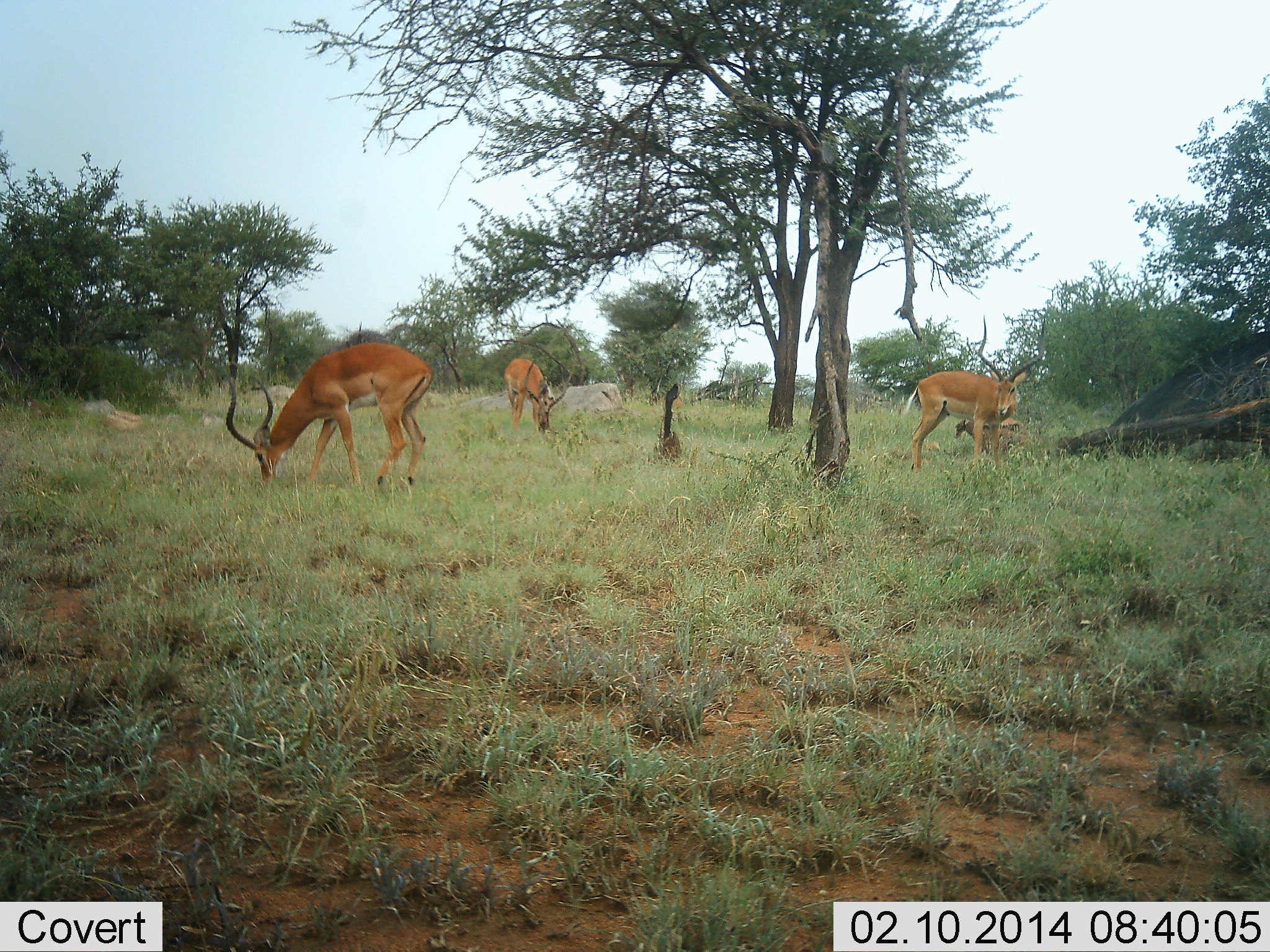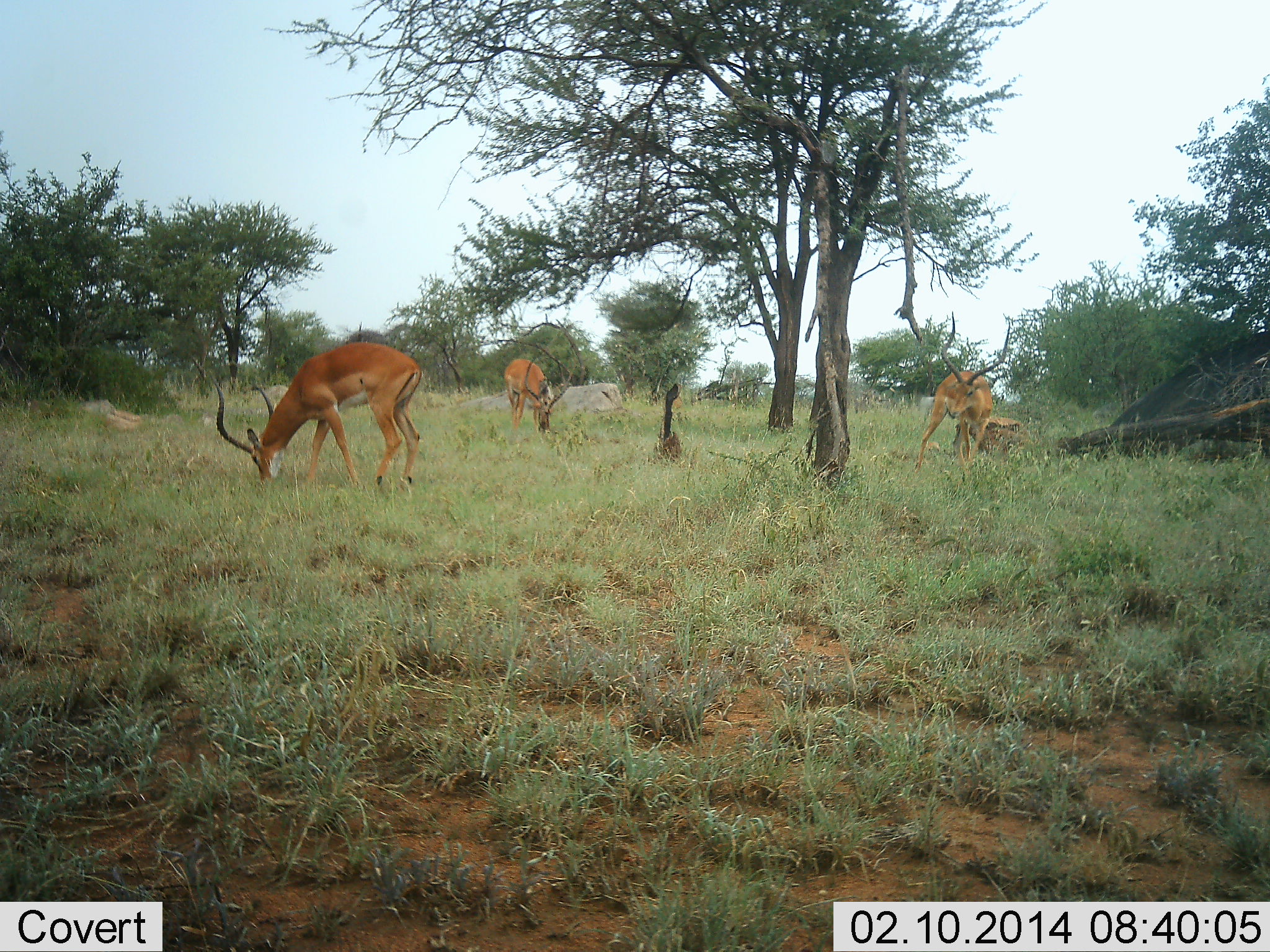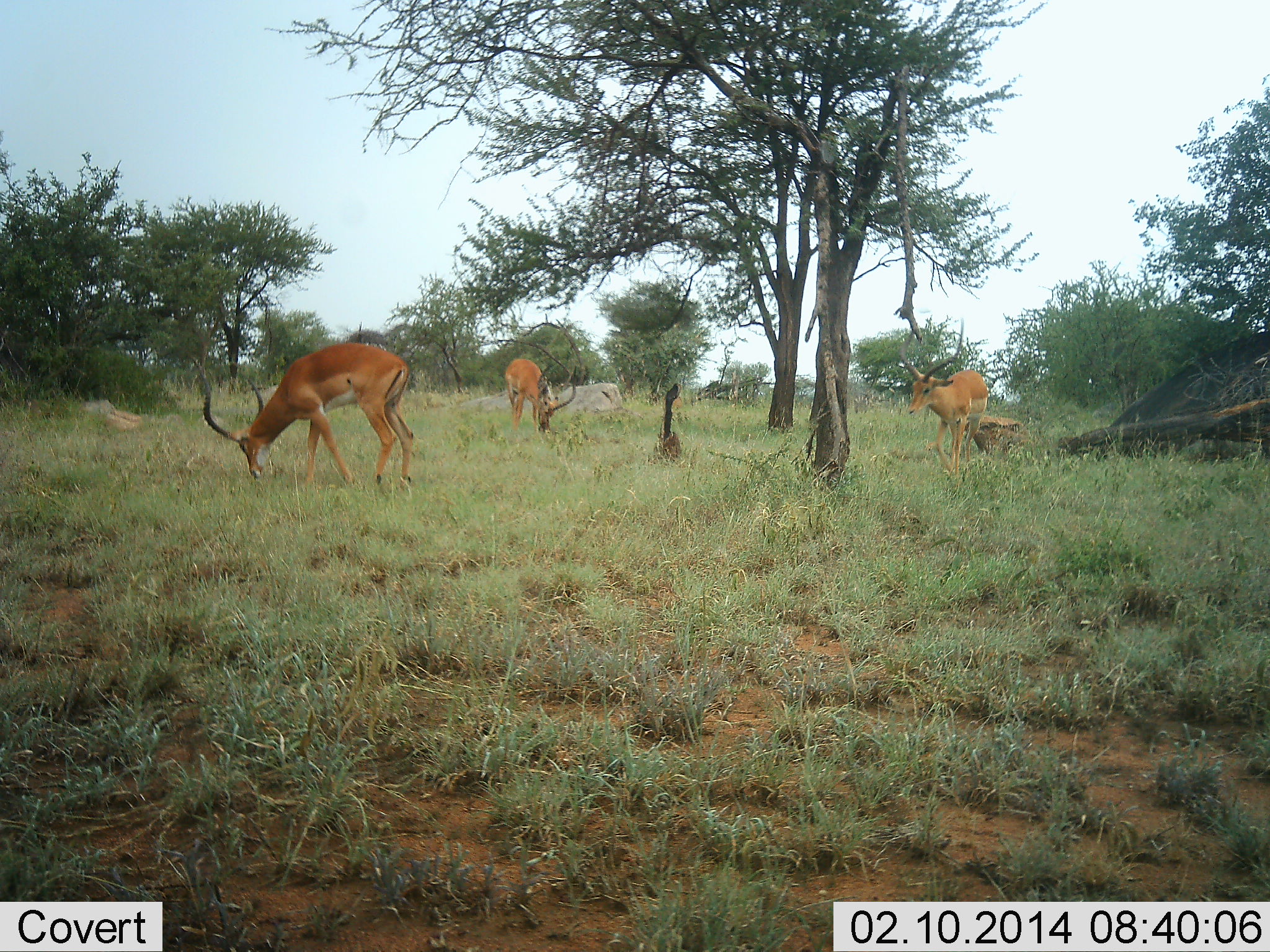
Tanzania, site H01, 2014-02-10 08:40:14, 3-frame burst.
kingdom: Animalia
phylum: Chordata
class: Mammalia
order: Artiodactyla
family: Bovidae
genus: Aepyceros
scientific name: Aepyceros melampus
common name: impala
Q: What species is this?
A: Impala (Aepyceros melampus).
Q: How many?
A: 3.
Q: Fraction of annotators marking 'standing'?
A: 50%.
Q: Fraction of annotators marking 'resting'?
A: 0%.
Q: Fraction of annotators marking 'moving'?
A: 30%.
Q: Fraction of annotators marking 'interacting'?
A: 0%.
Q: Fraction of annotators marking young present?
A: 0%.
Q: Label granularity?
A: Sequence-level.